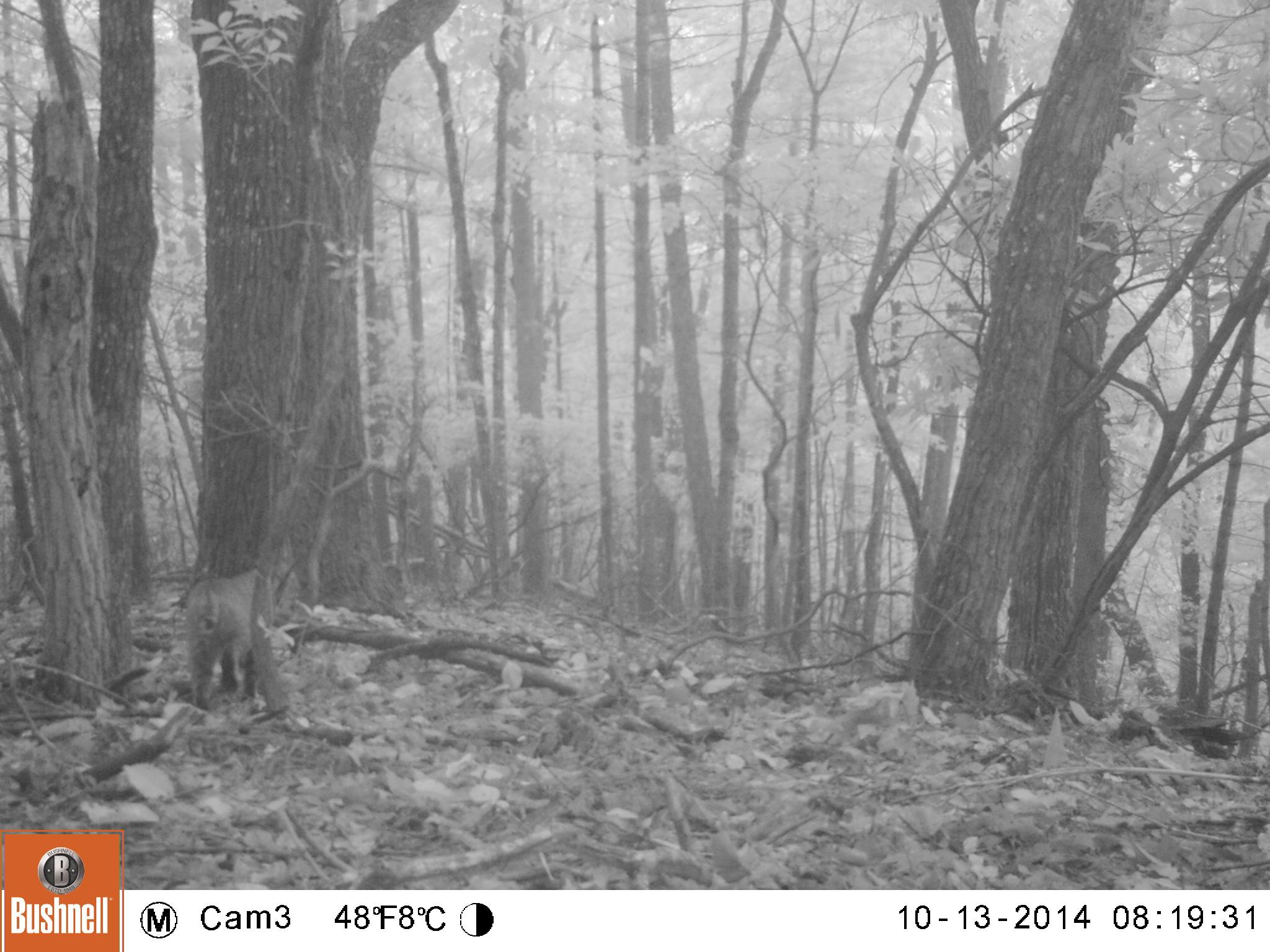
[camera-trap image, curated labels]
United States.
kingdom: Animalia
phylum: Chordata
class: Mammalia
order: Carnivora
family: Felidae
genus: Lynx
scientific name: Lynx rufus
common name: bobcat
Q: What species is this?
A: Bobcat (Lynx rufus).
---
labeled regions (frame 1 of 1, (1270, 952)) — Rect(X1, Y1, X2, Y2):
Bobcat: Rect(182, 580, 281, 718)